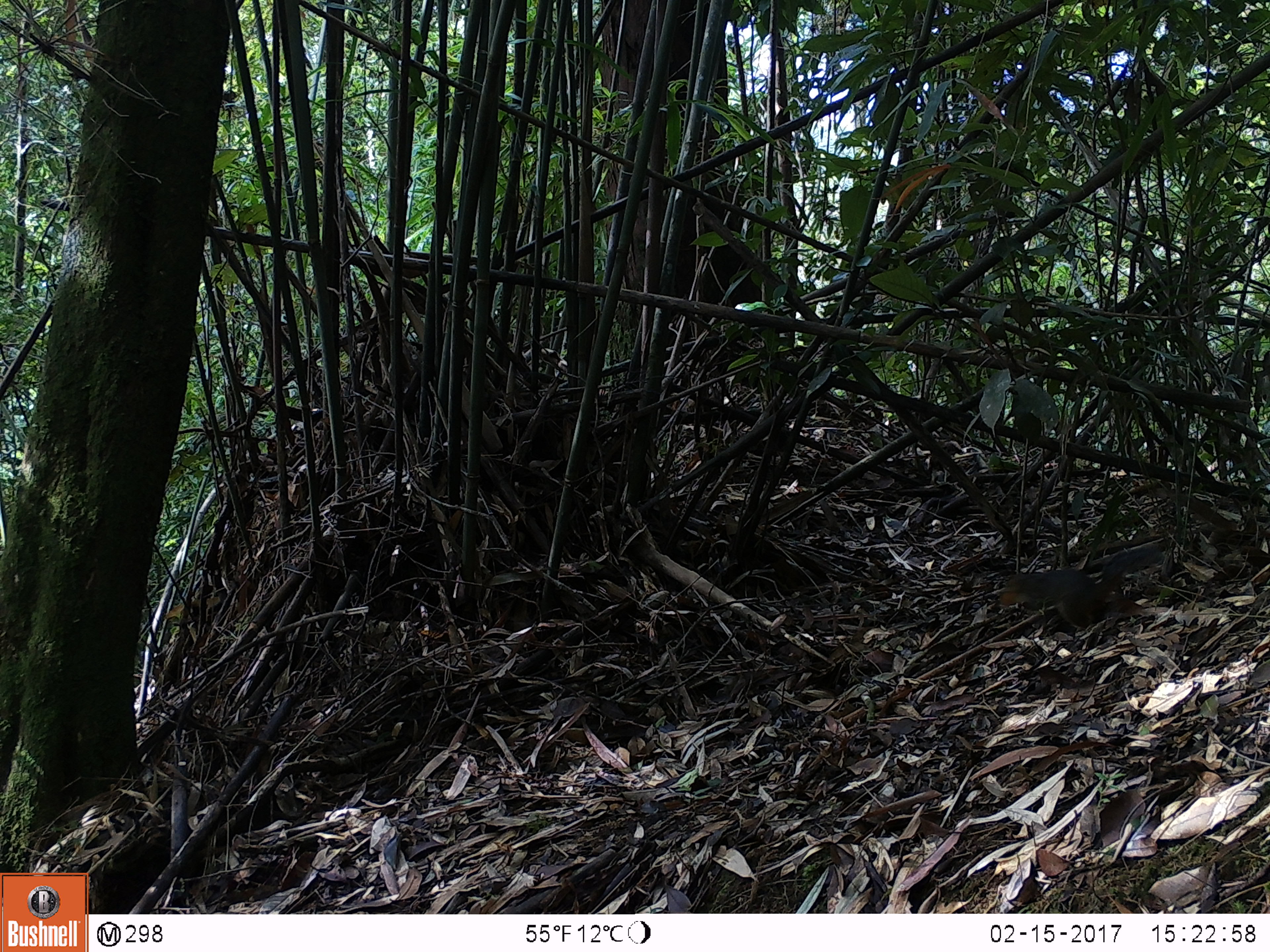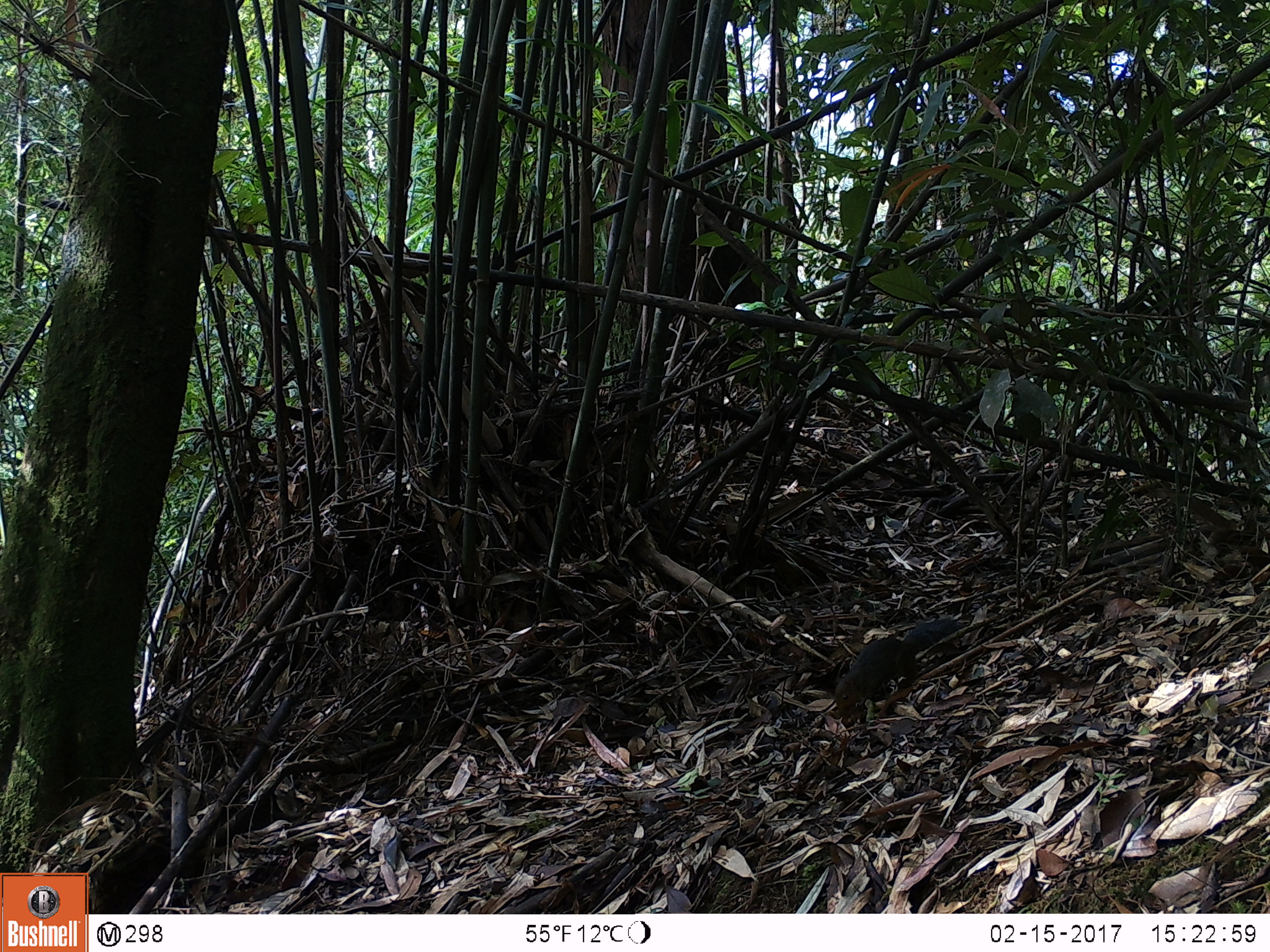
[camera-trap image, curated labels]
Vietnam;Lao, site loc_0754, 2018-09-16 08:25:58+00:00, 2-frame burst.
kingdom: Animalia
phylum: Chordata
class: Mammalia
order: Rodentia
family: Sciuridae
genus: Dremomys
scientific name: Dremomys rufigenis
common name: red-cheeked squirrel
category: red cheeked squirrel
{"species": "red cheeked squirrel (red-cheeked squirrel) (Dremomys rufigenis)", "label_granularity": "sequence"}